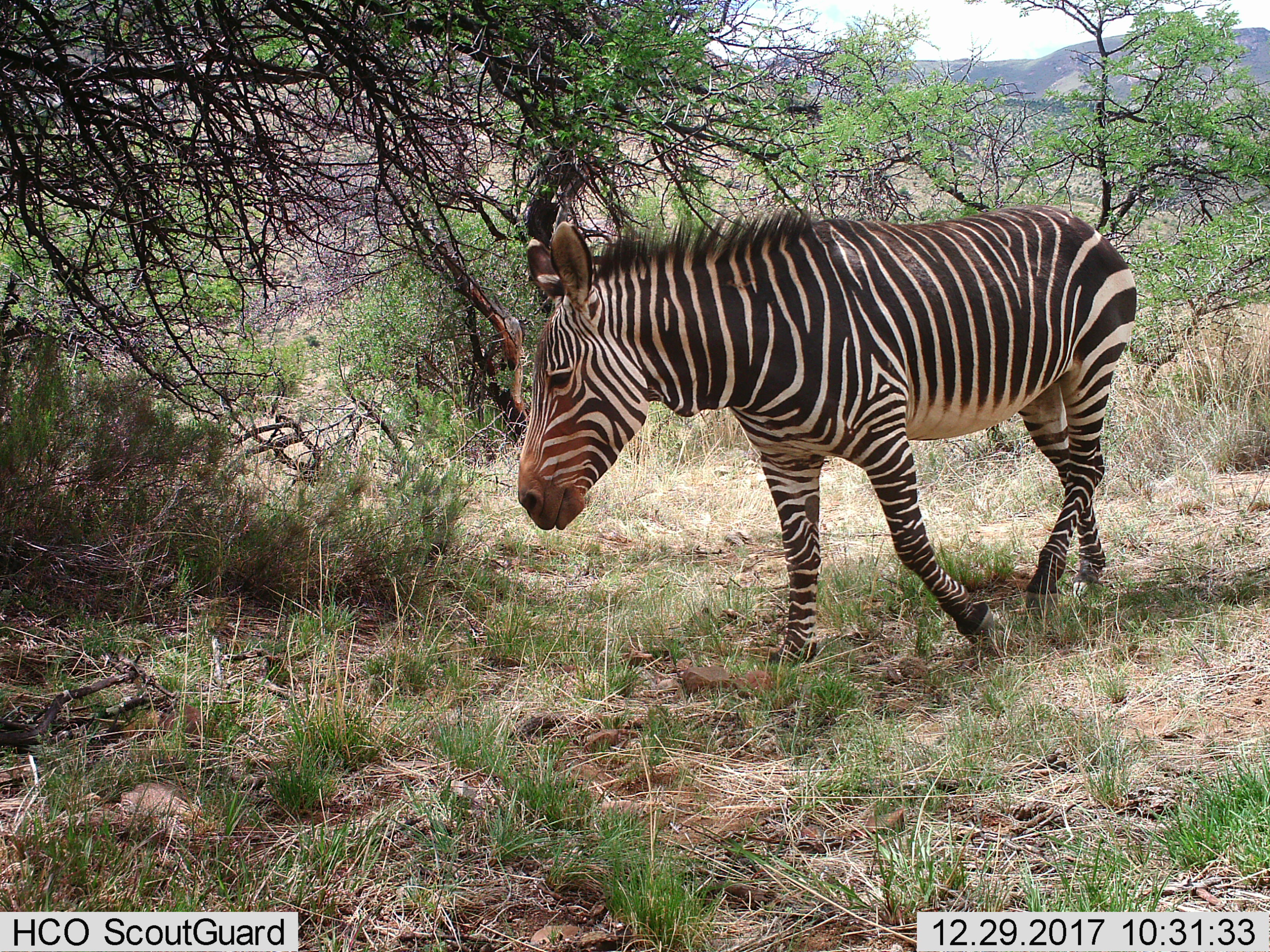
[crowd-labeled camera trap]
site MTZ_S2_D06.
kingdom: Animalia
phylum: Chordata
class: Mammalia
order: Perissodactyla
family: Equidae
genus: Equus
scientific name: Equus zebra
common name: mountain zebra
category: zebramountain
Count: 1.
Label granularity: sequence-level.